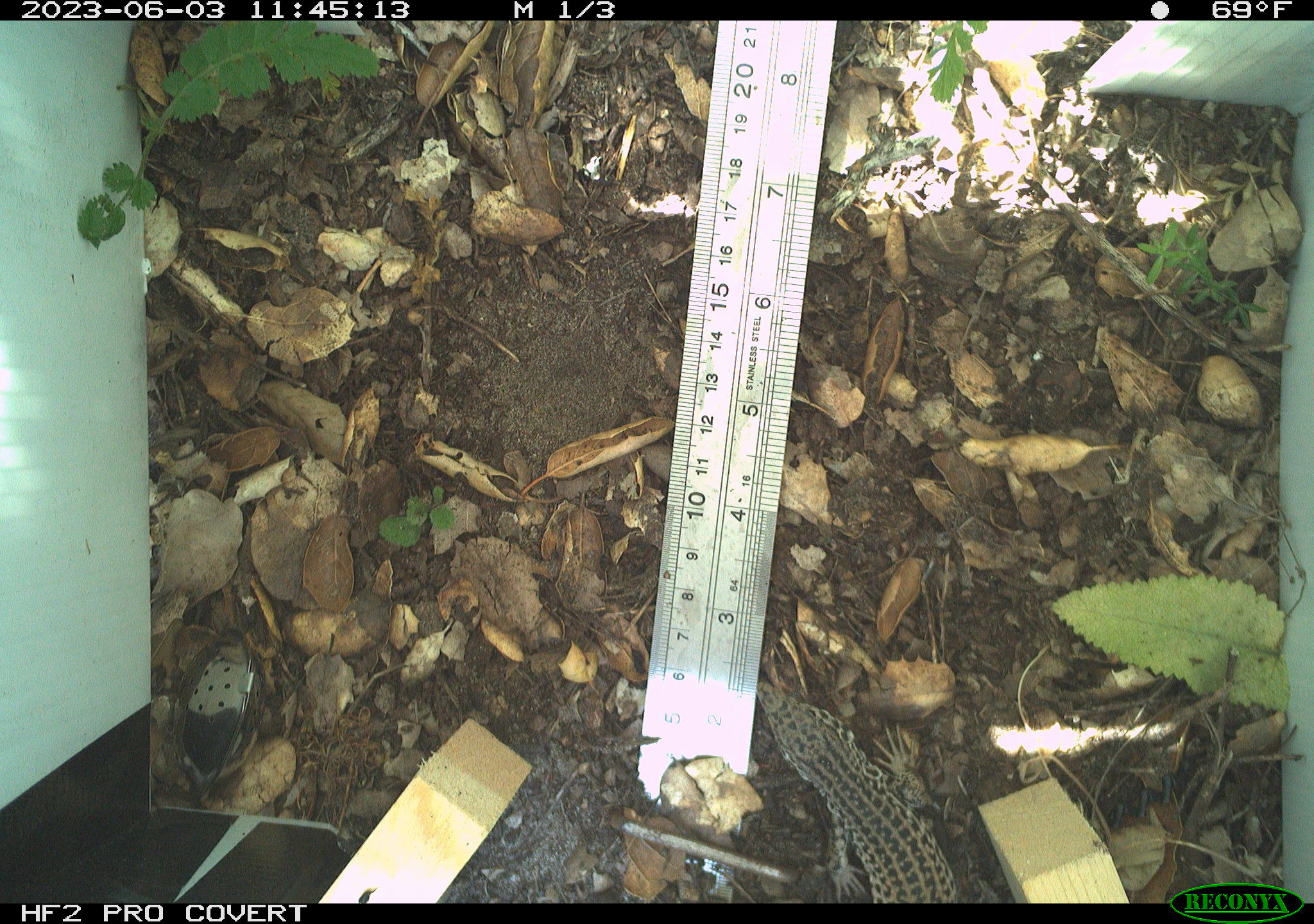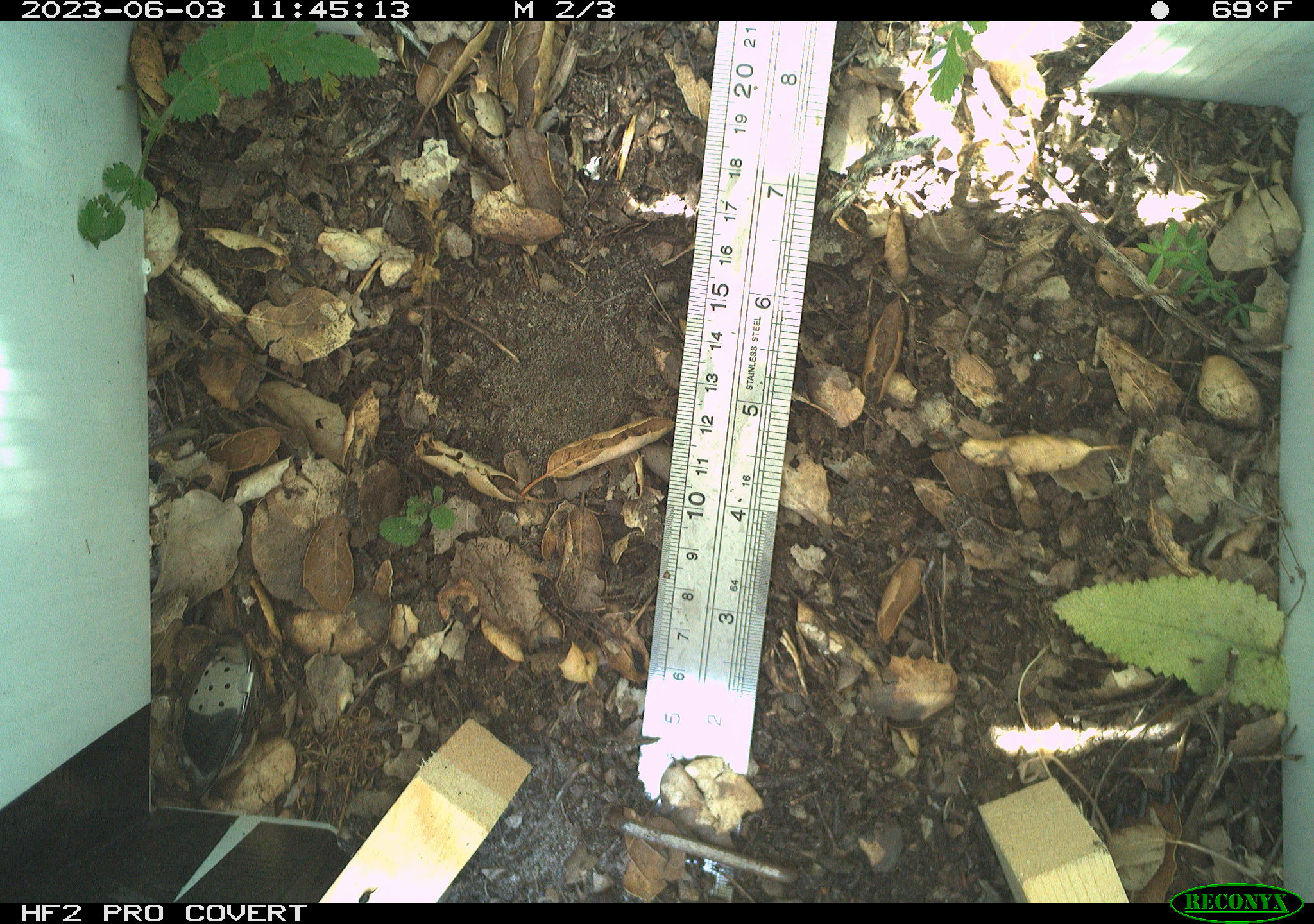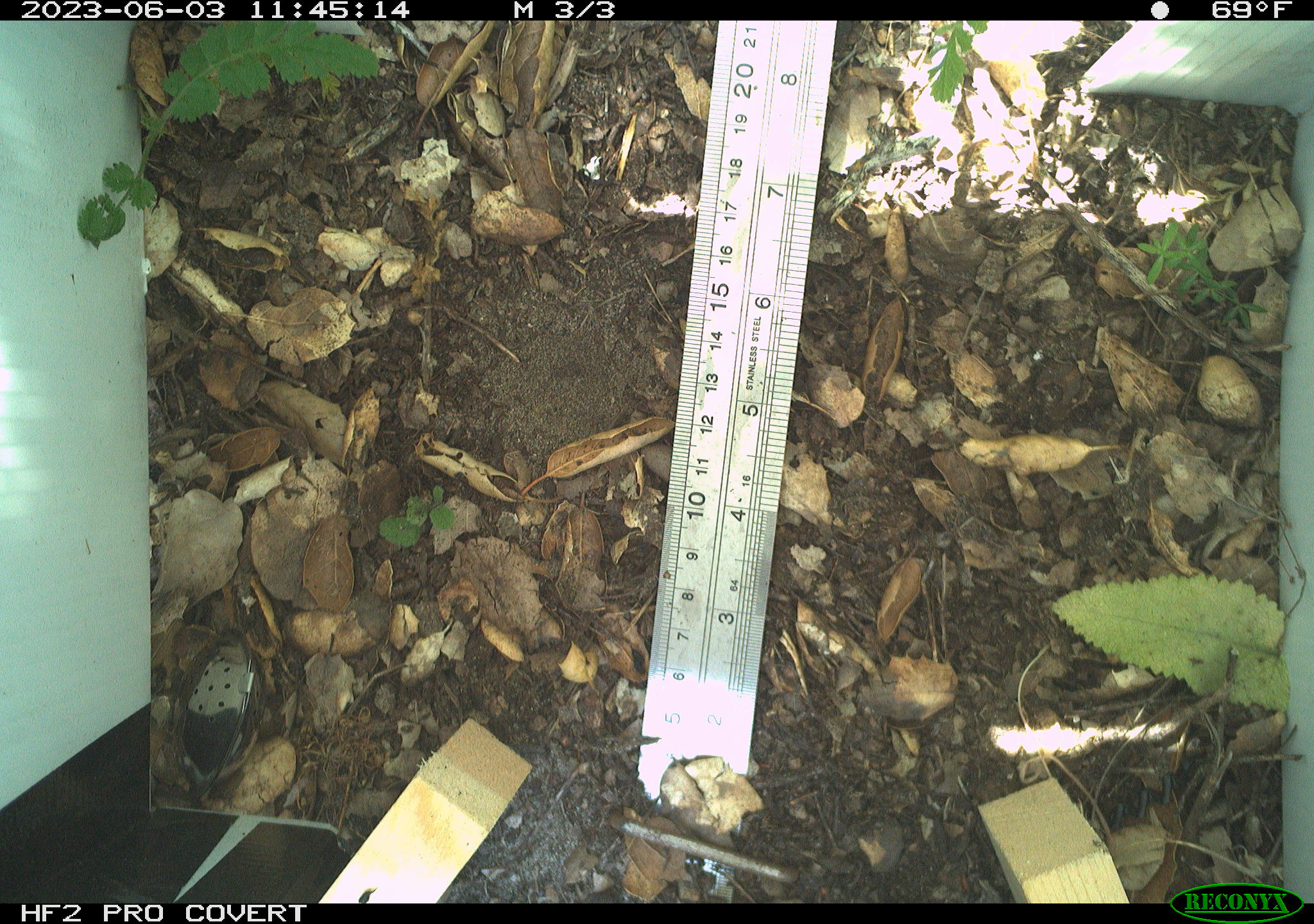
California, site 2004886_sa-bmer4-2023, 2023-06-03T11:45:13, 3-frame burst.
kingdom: Animalia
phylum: Chordata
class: Reptilia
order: Squamata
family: Teiidae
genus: Aspidoscelis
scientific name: Aspidoscelis tigris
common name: western whiptail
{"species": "western whiptail (Aspidoscelis tigris)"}